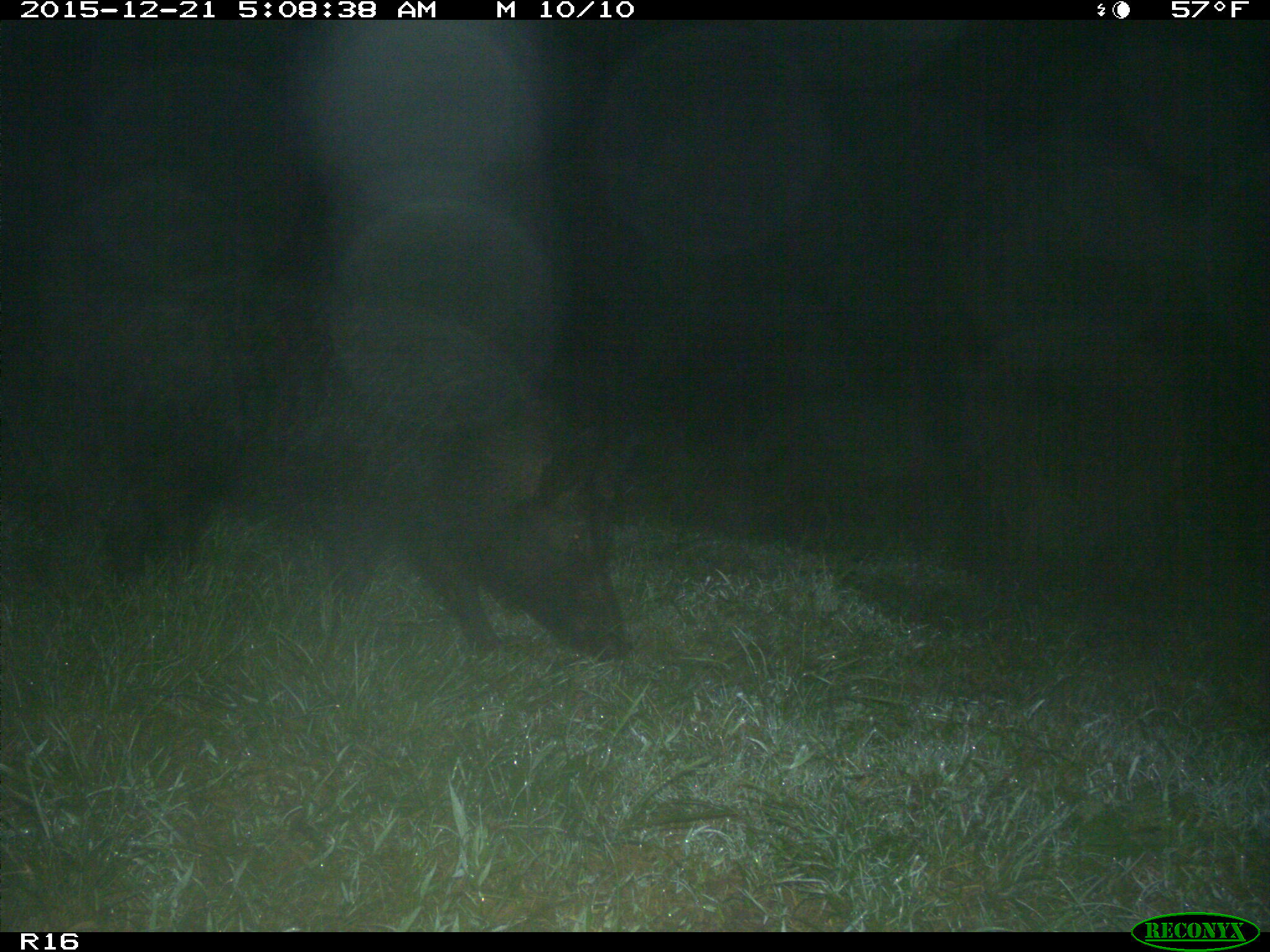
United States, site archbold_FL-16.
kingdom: Animalia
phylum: Chordata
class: Mammalia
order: Artiodactyla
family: Suidae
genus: Sus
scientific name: Sus scrofa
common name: wild boar